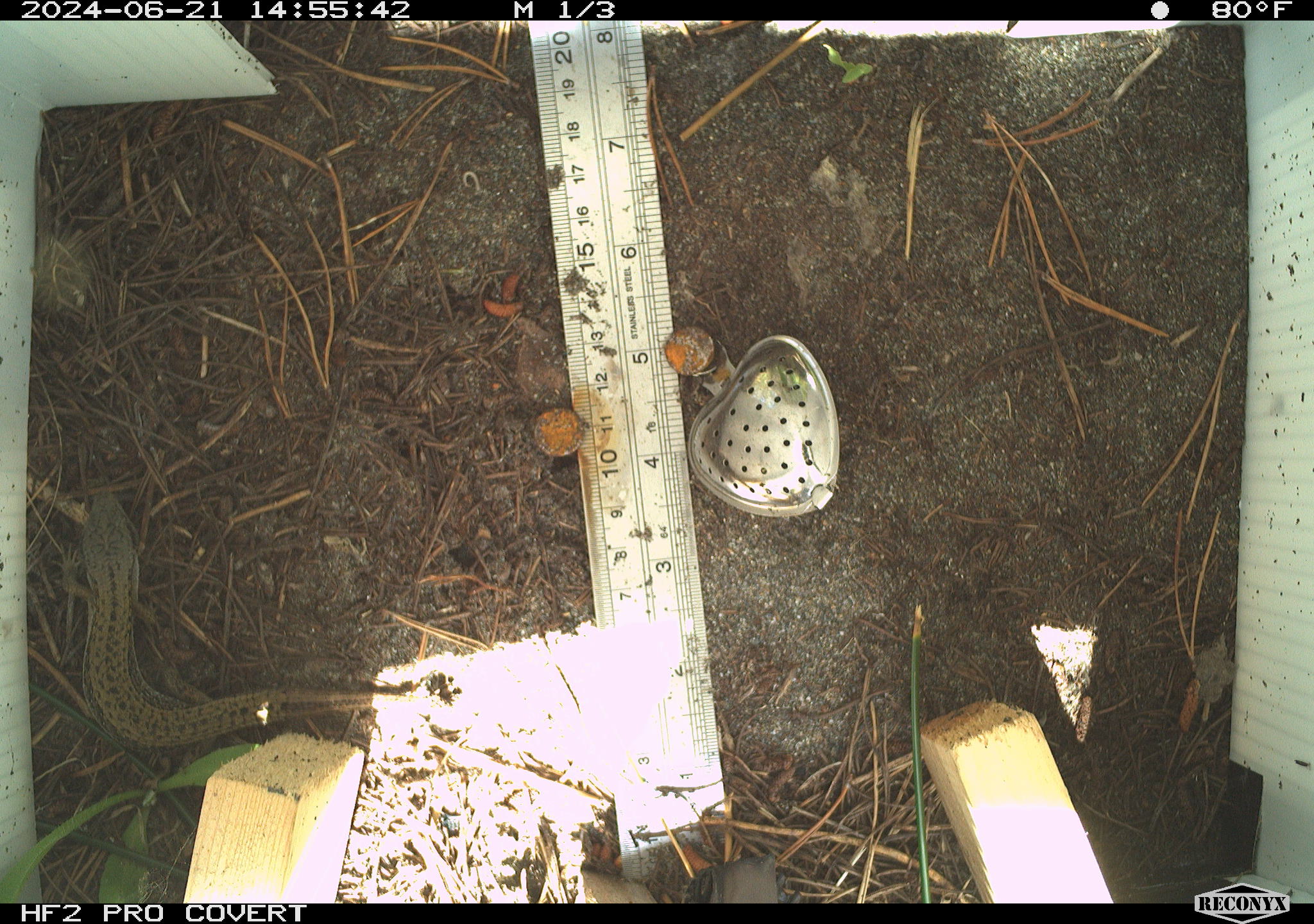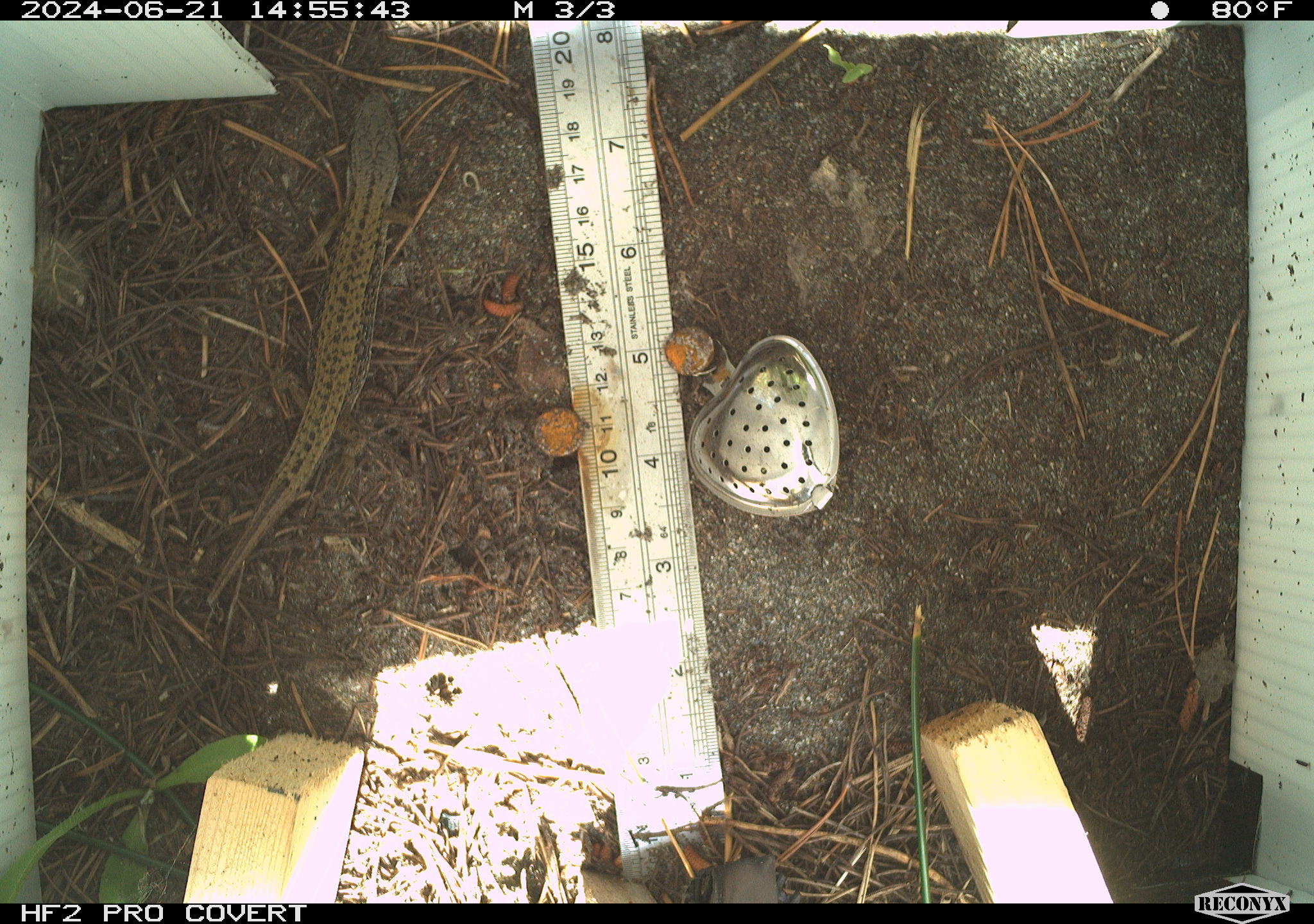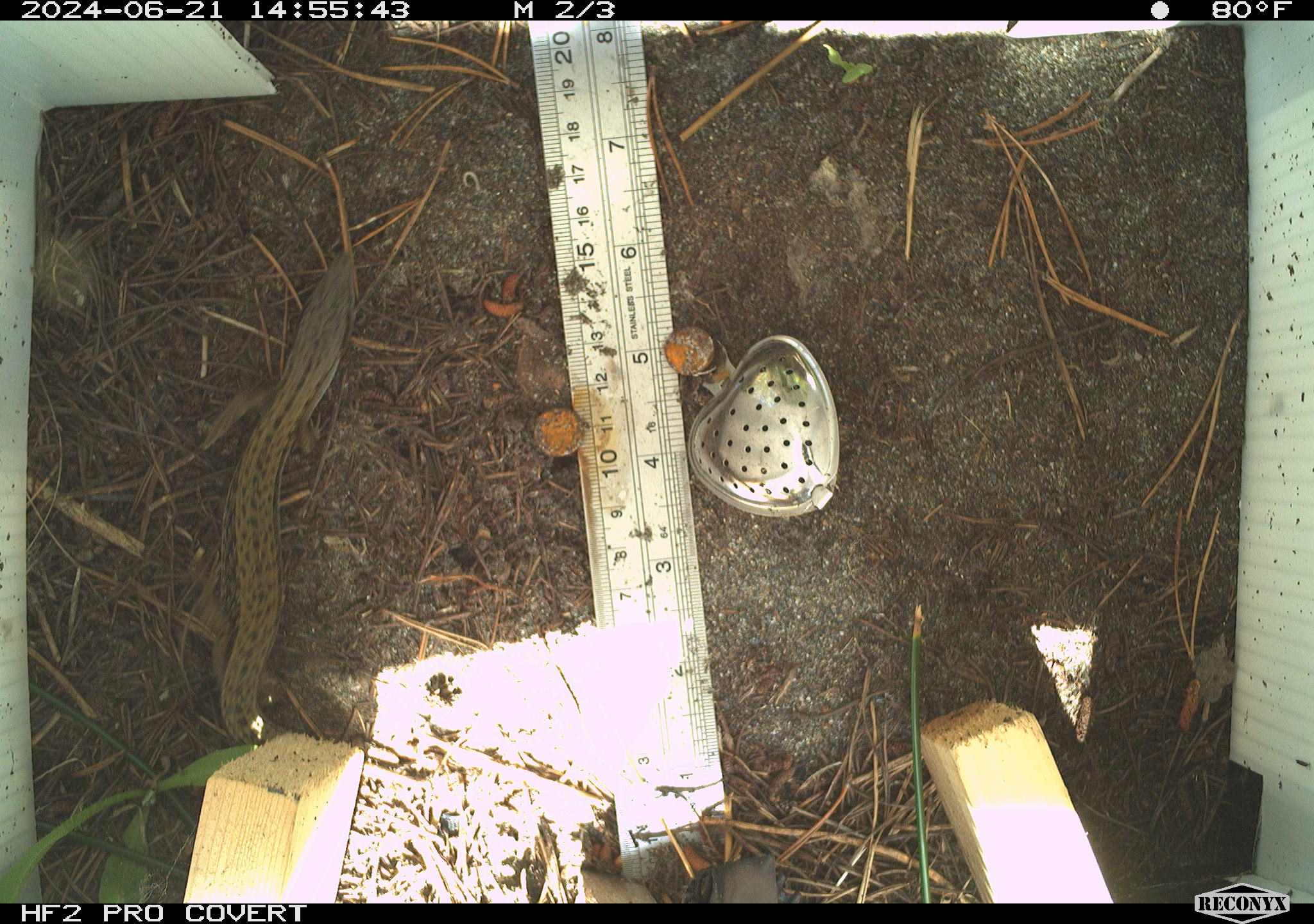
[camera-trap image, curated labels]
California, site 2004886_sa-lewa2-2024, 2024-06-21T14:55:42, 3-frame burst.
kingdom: Animalia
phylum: Chordata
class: Reptilia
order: Squamata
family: Anguidae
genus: Elgaria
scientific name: Elgaria coerulea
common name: northern alligator lizard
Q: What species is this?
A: Northern alligator lizard (Elgaria coerulea).